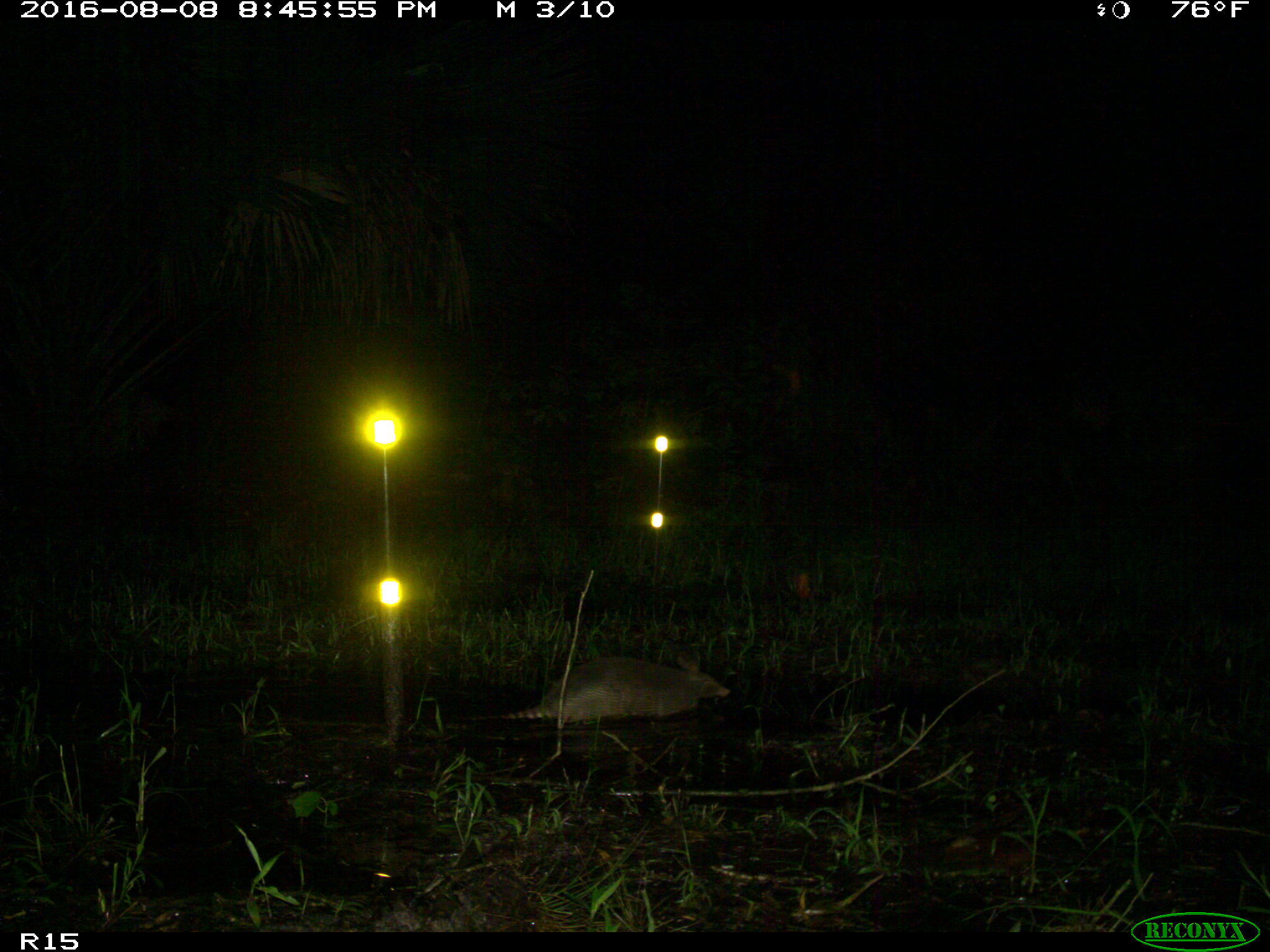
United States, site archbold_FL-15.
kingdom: Animalia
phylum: Chordata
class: Mammalia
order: Cingulata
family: Dasypodidae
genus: Dasypus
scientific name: Dasypus novemcinctus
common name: nine-banded armadillo